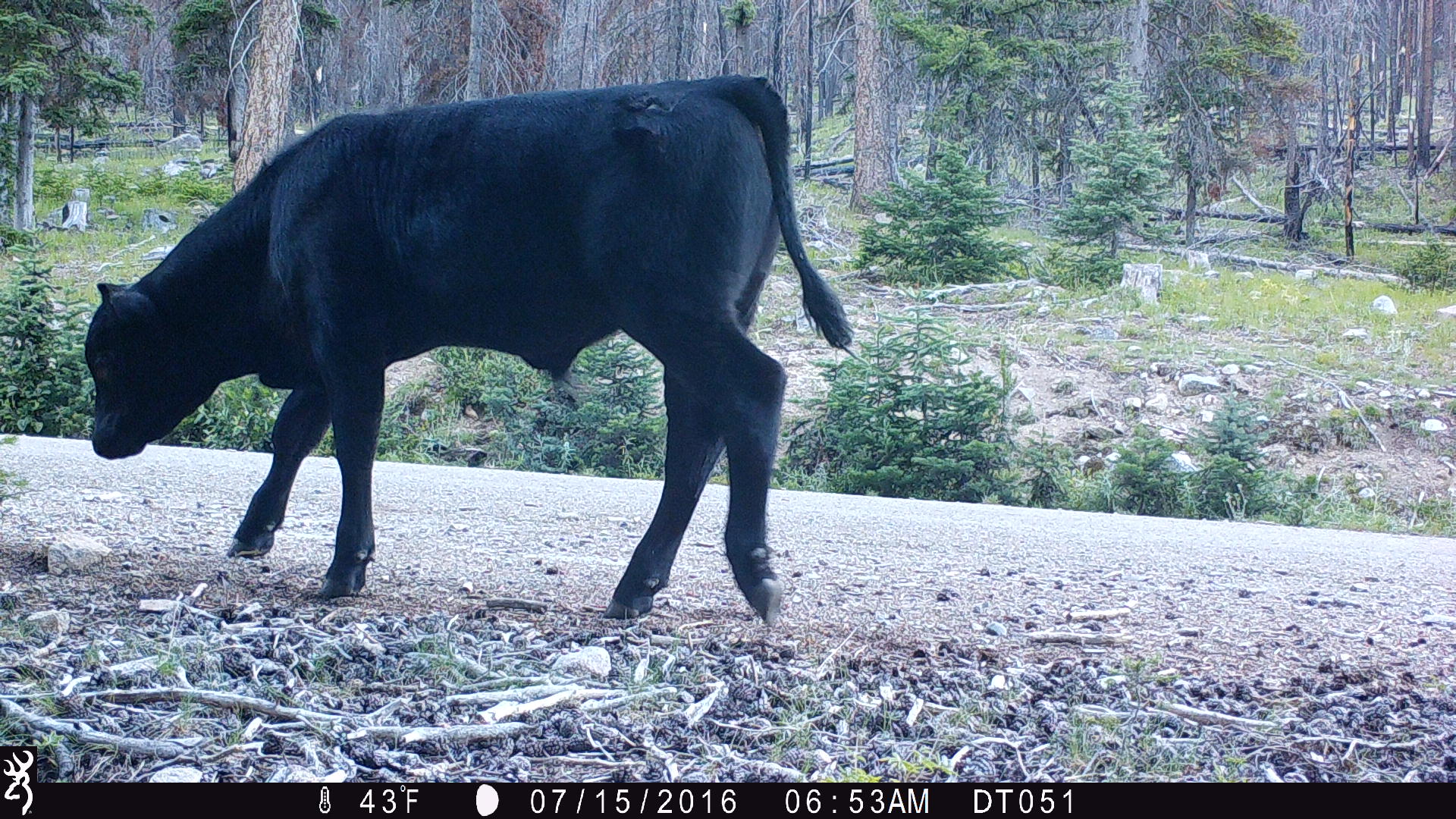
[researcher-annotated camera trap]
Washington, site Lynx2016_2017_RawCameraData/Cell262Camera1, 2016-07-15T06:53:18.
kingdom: Animalia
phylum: Chordata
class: Mammalia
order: Artiodactyla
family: Bovidae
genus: Bos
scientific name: Bos taurus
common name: domestic cattle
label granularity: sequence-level